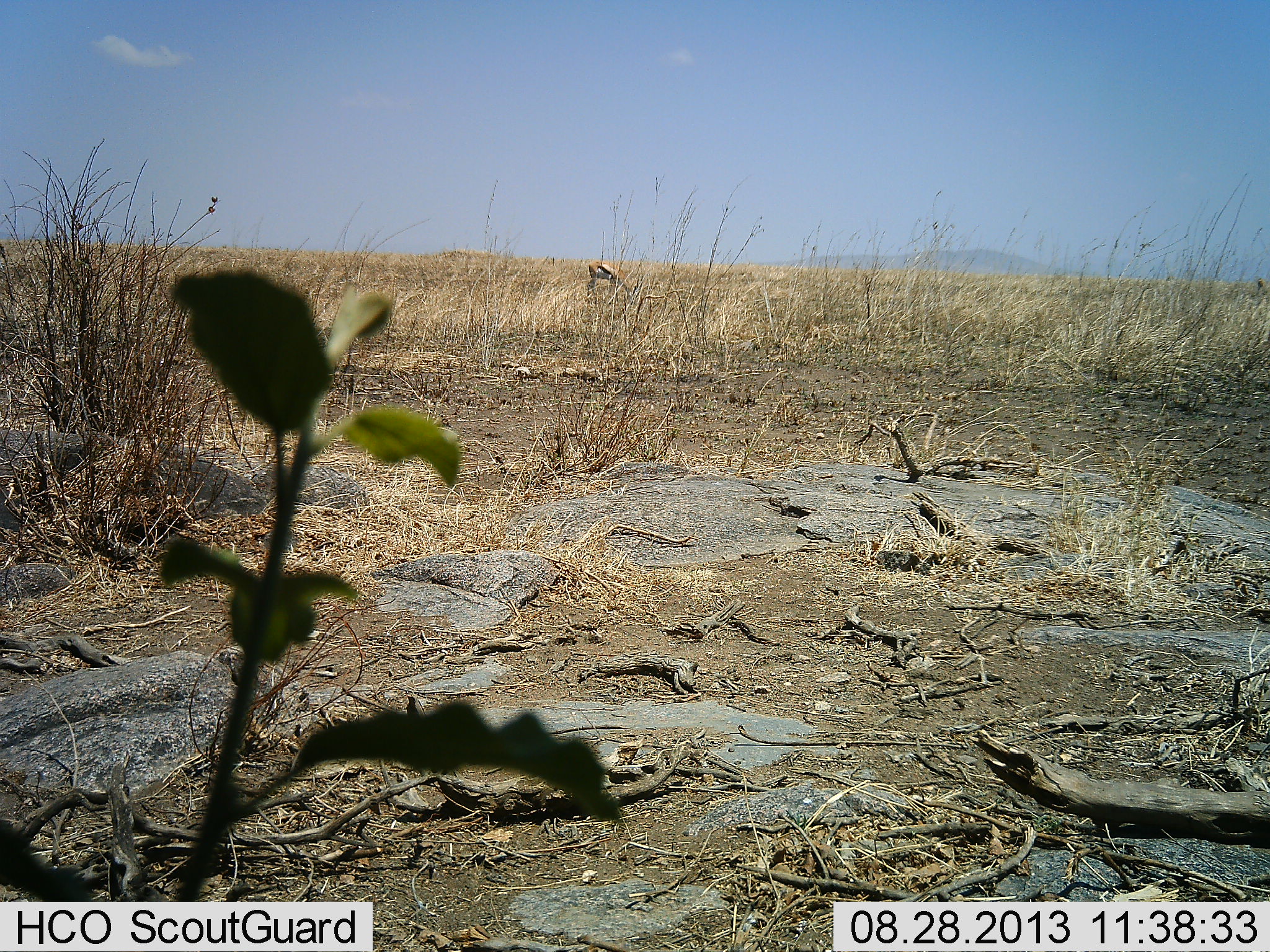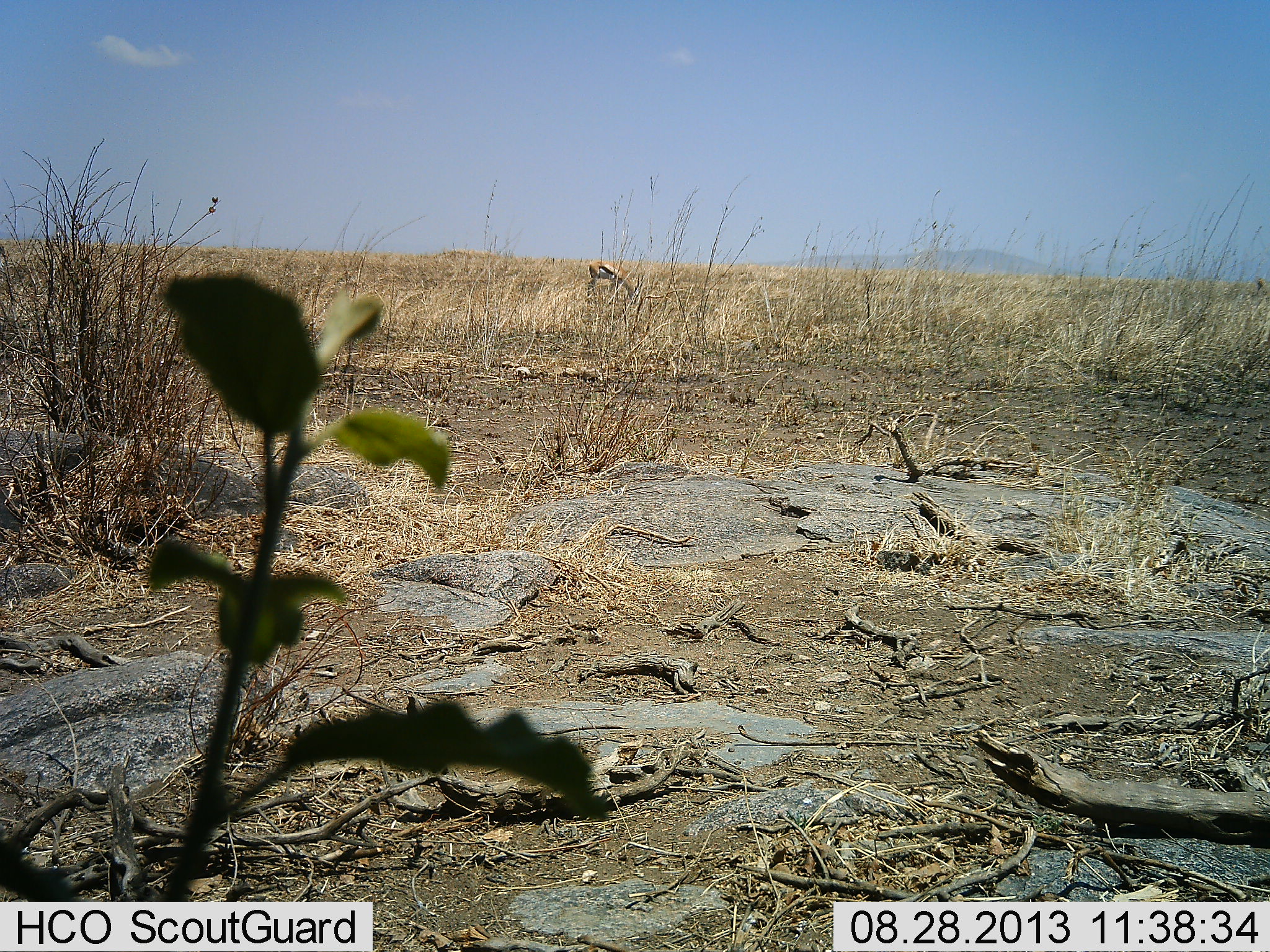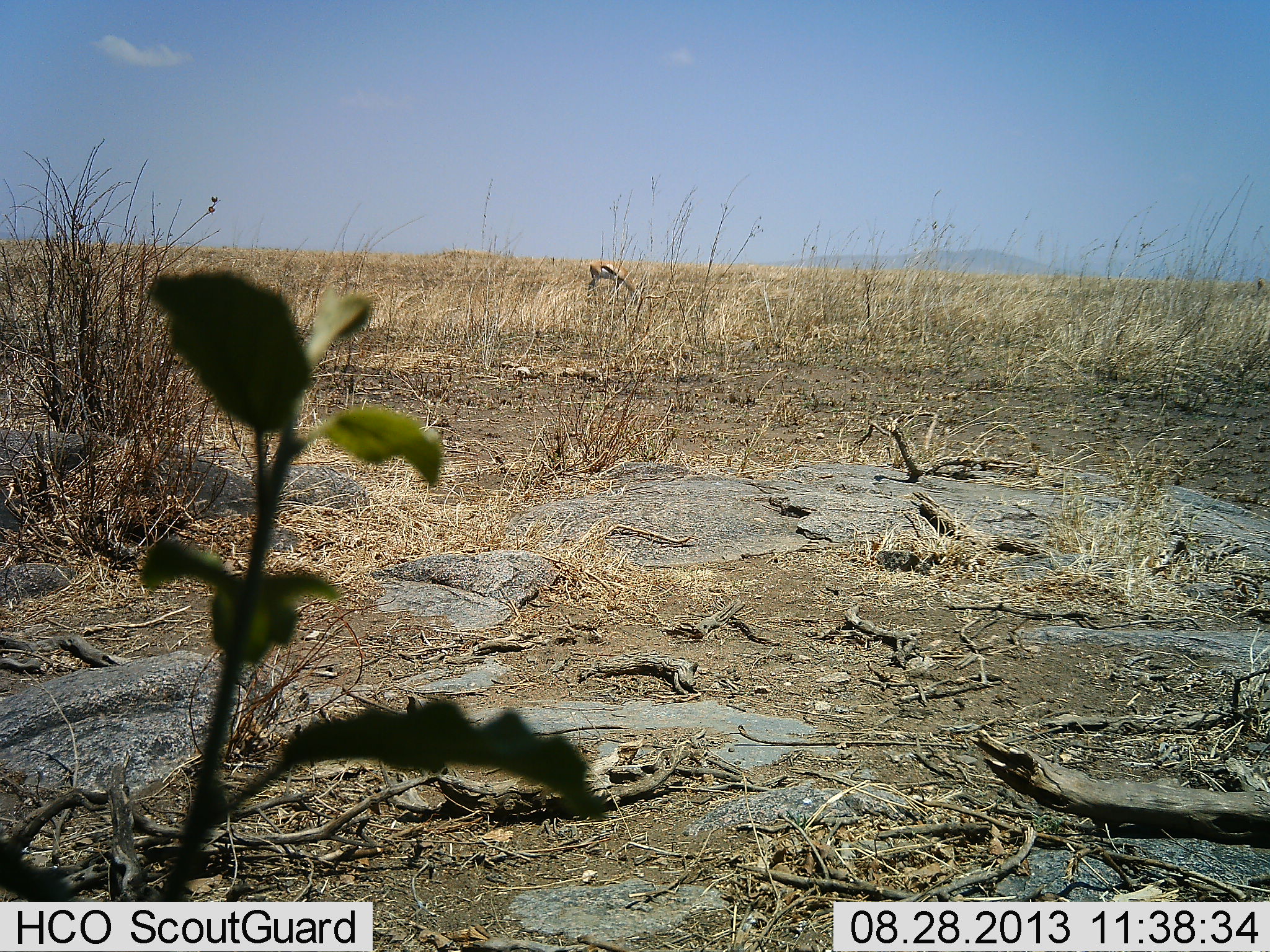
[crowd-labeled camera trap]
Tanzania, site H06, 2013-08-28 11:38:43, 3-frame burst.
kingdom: Animalia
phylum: Chordata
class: Mammalia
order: Artiodactyla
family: Bovidae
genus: Eudorcas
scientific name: Eudorcas thomsonii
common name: thomson's gazelle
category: gazellethomsons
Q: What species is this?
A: Gazellethomsons (thomson's gazelle) (Eudorcas thomsonii).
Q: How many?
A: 1.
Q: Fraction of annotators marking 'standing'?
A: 33%.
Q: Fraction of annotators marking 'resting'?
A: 6%.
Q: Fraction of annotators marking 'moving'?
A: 6%.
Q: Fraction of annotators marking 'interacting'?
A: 0%.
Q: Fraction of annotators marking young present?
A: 0%.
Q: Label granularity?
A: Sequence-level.